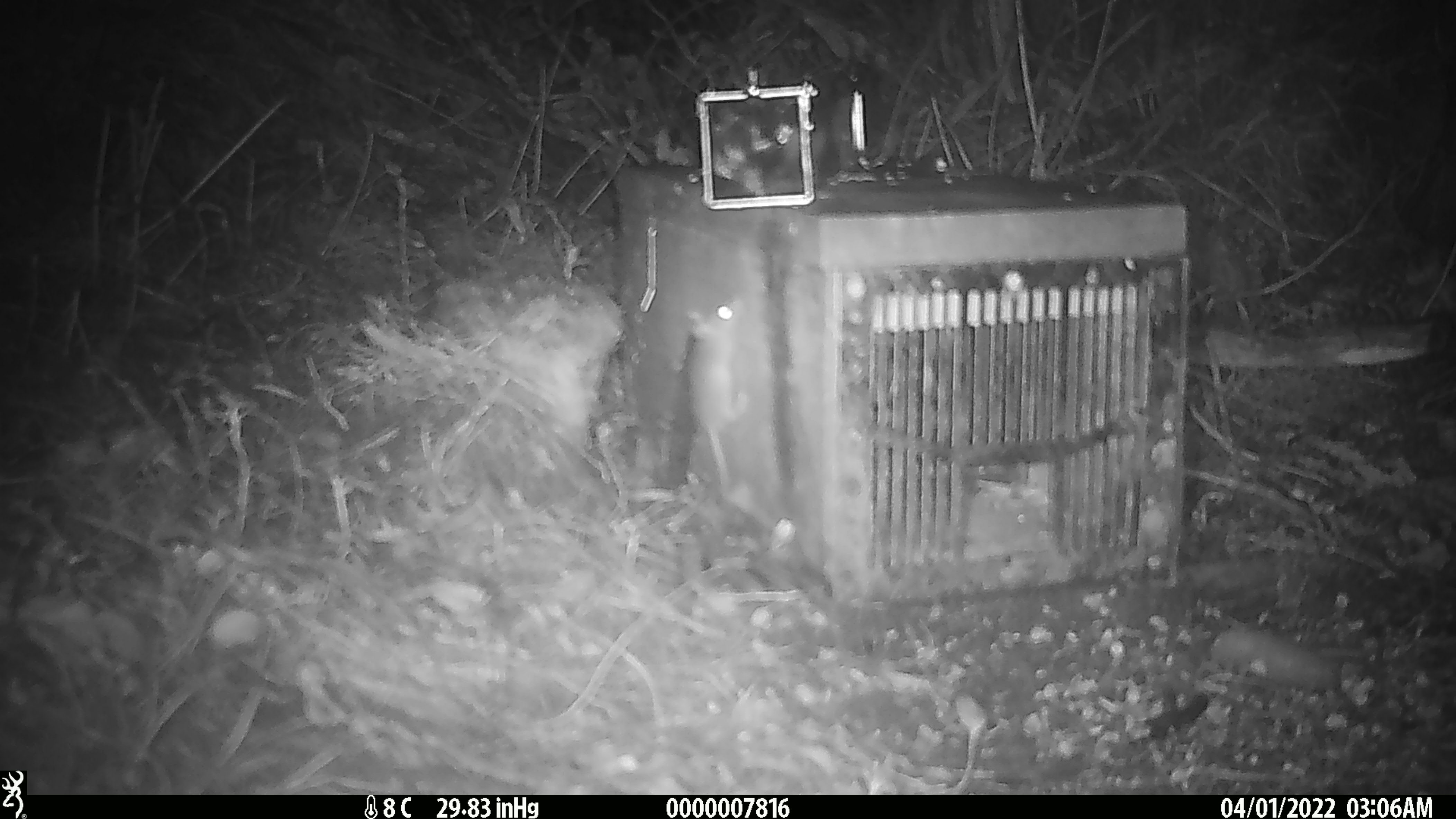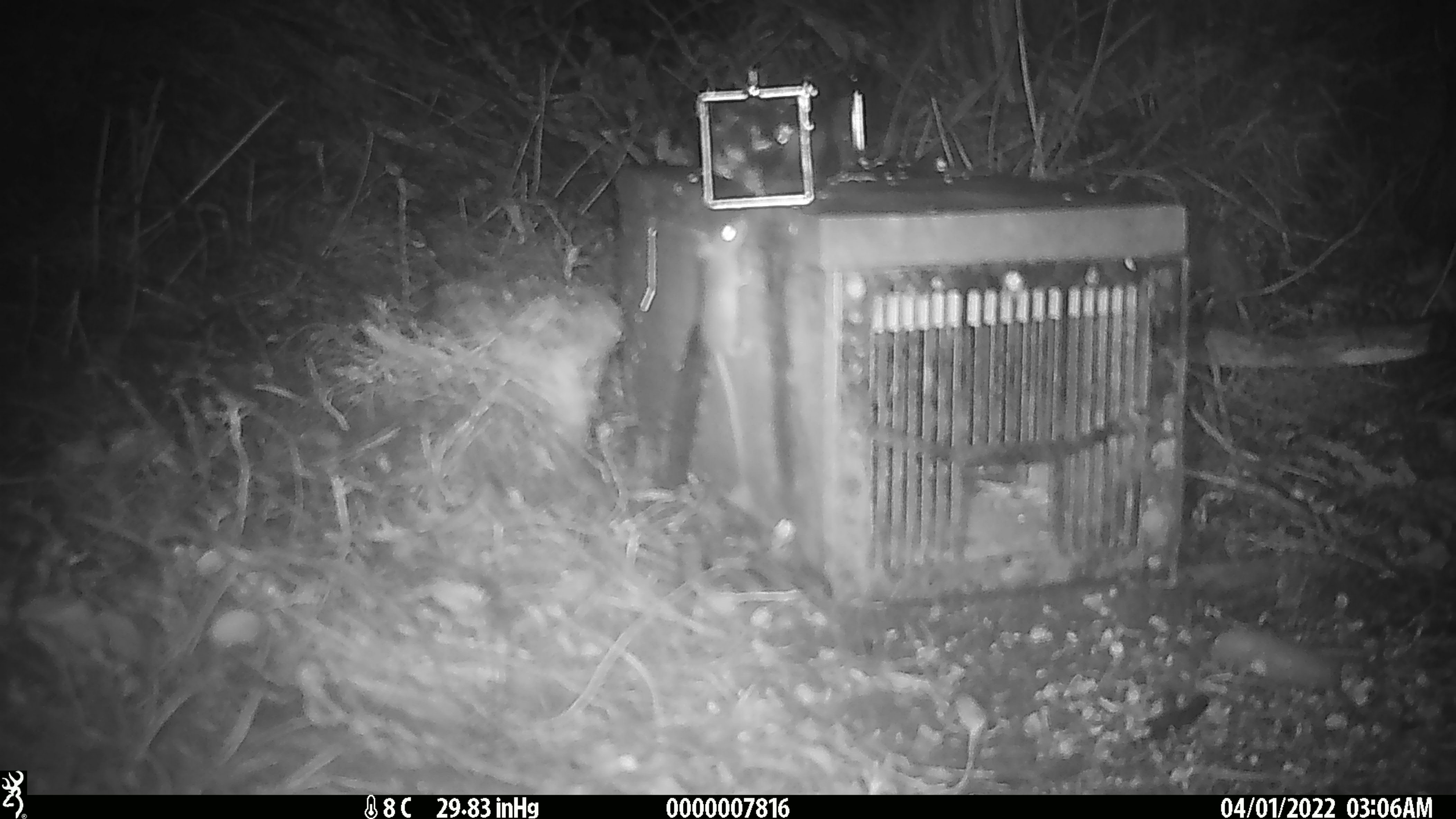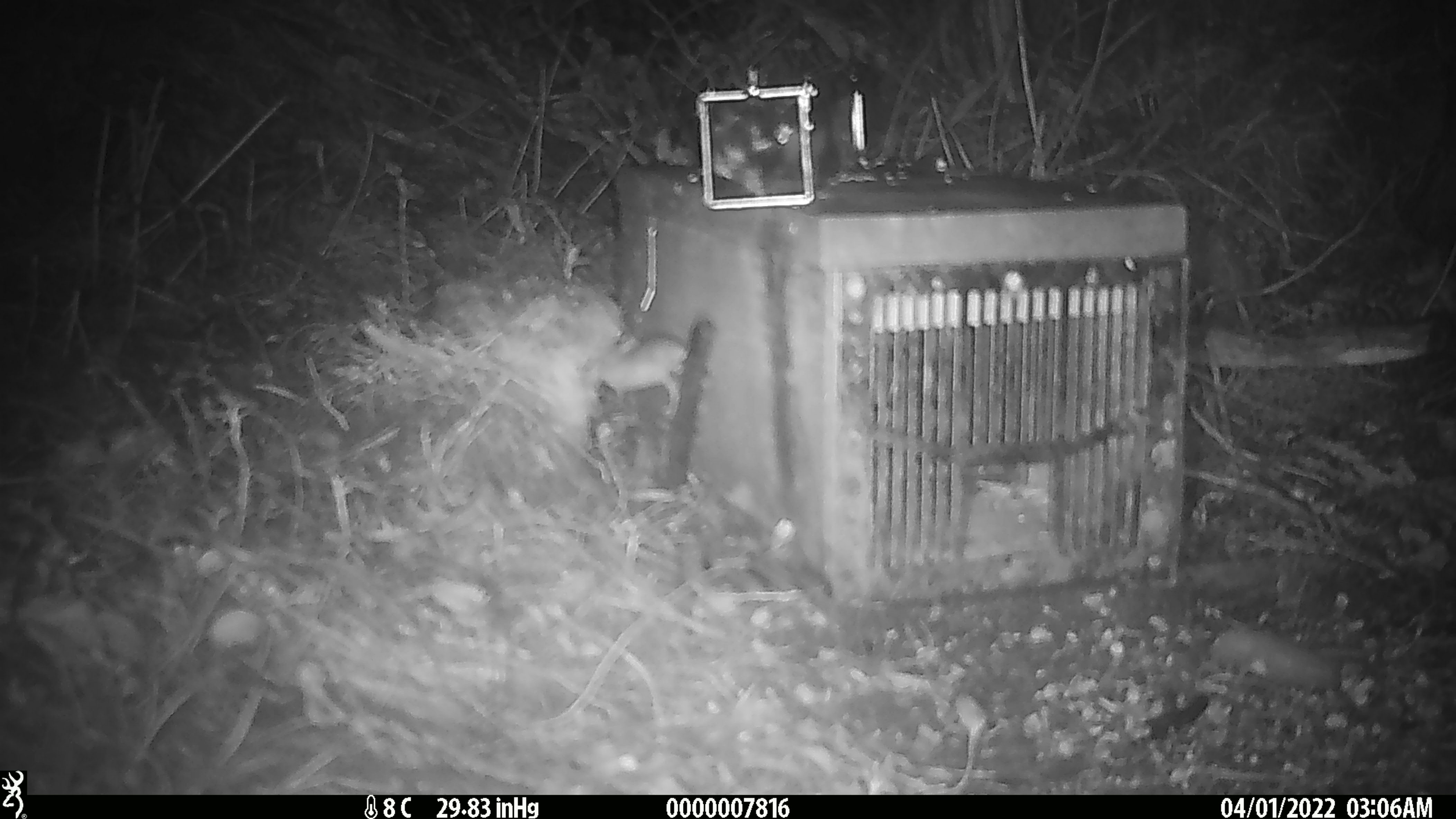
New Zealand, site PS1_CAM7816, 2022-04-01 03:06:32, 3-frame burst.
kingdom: Animalia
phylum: Chordata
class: Mammalia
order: Rodentia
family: Muridae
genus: Mus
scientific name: Mus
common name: mouse